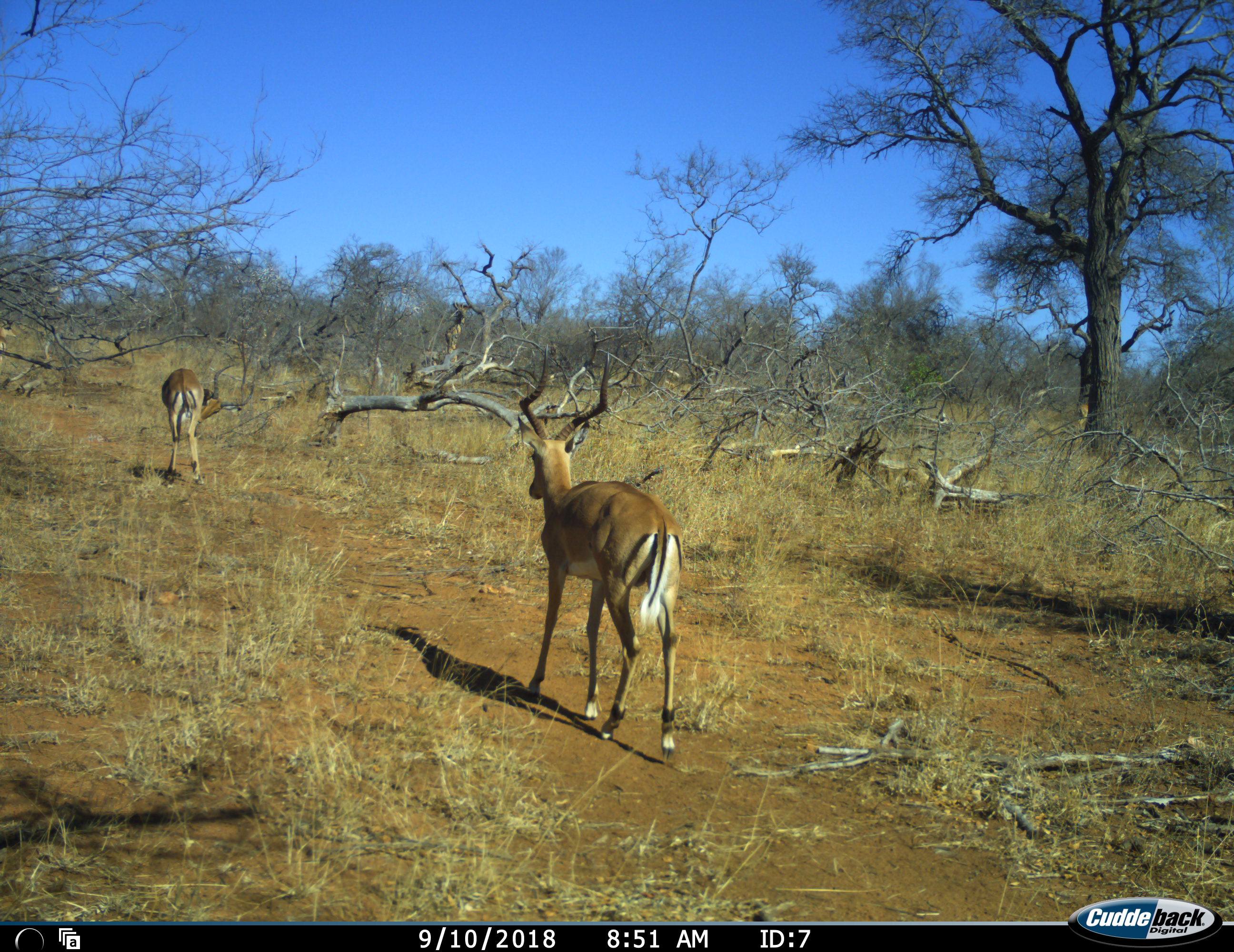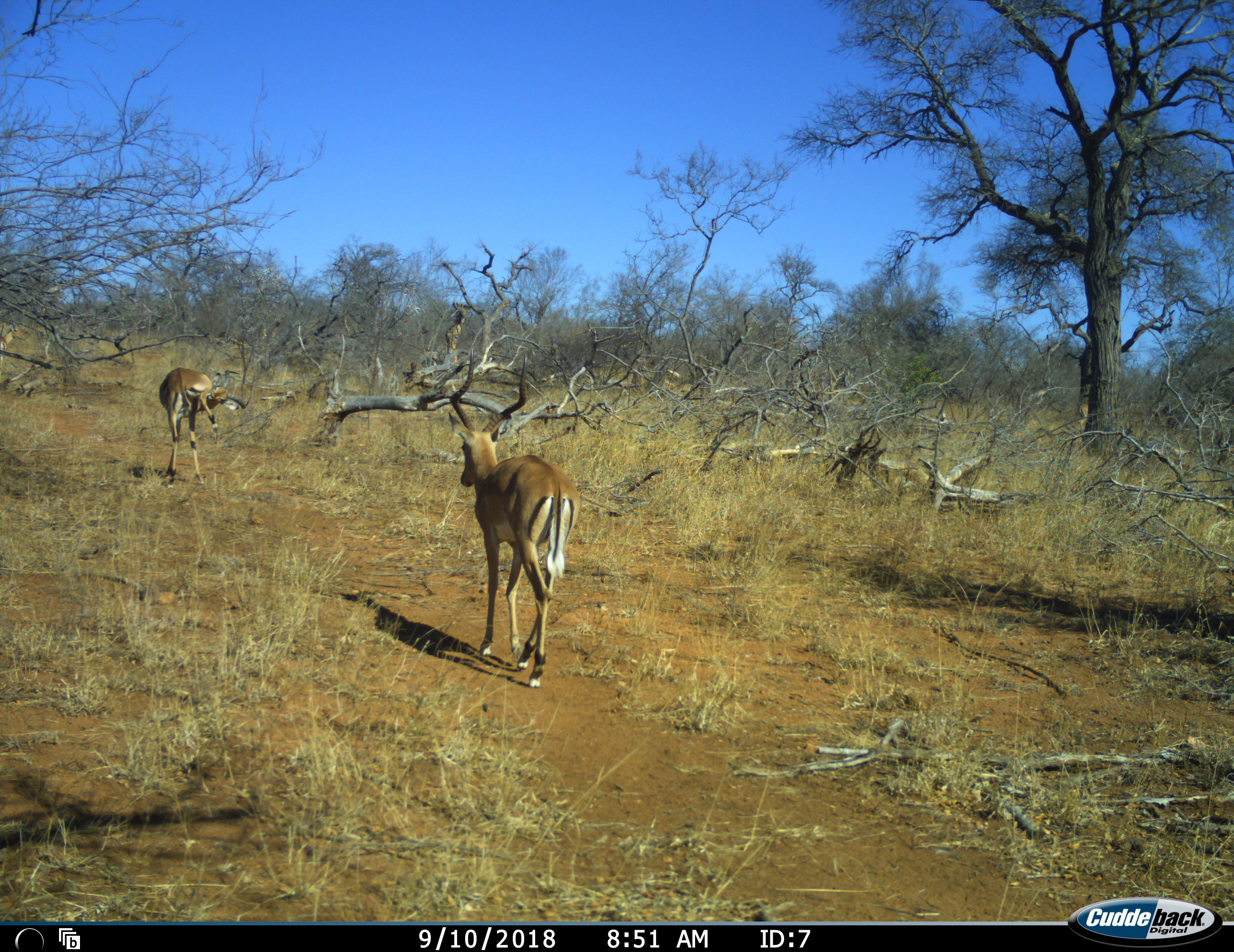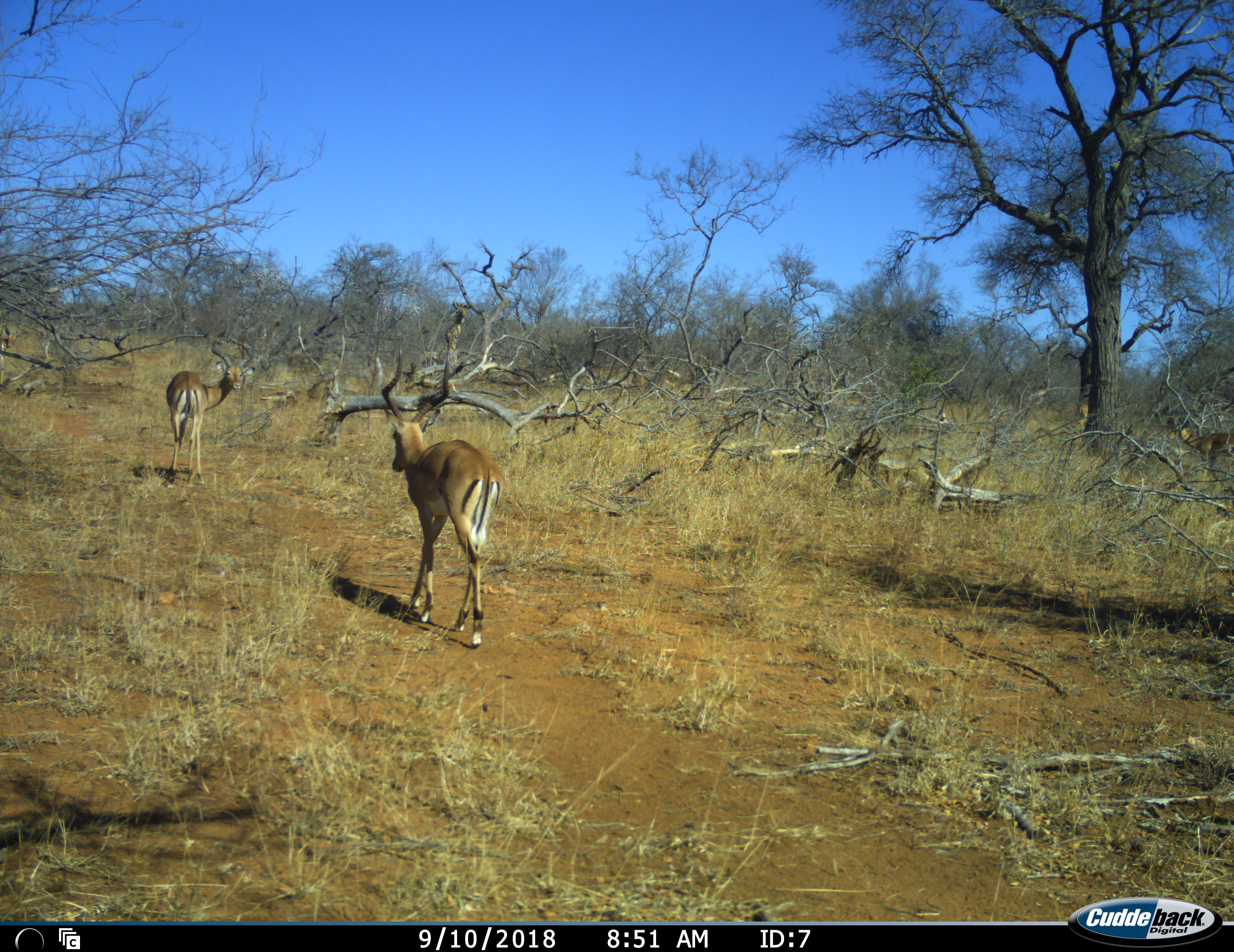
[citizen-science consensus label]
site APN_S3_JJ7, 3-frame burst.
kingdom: Animalia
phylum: Chordata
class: Mammalia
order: Artiodactyla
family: Bovidae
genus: Aepyceros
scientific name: Aepyceros melampus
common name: impala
Impala (Aepyceros melampus), count 3. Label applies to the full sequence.